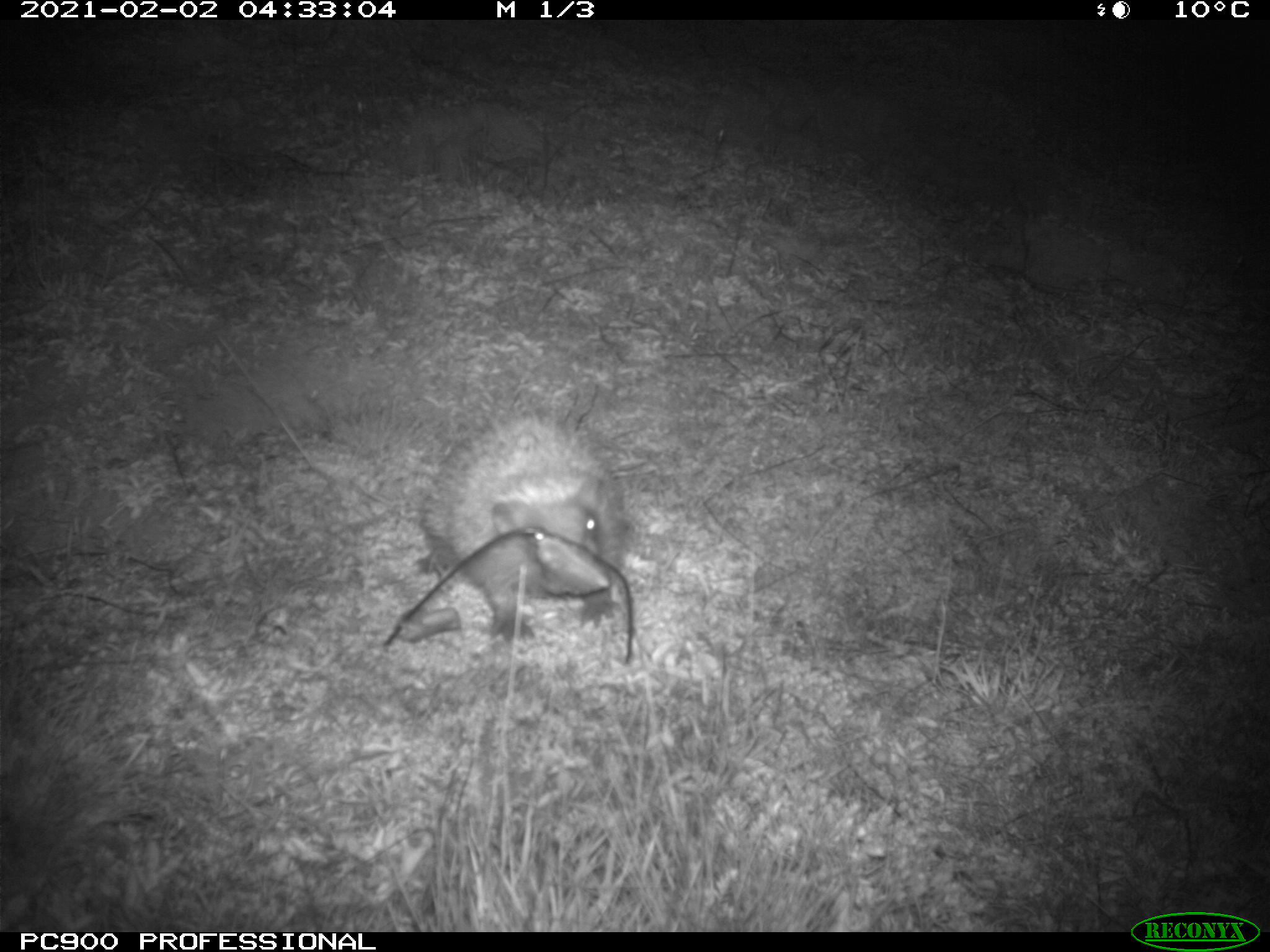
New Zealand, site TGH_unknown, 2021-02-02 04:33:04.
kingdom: Animalia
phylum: Chordata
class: Mammalia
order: Eulipotyphla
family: Erinaceidae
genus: Erinaceus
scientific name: Erinaceus europaeus europaeus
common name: european hedgehog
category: hedgehog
Hedgehog (european hedgehog) (Erinaceus europaeus europaeus).